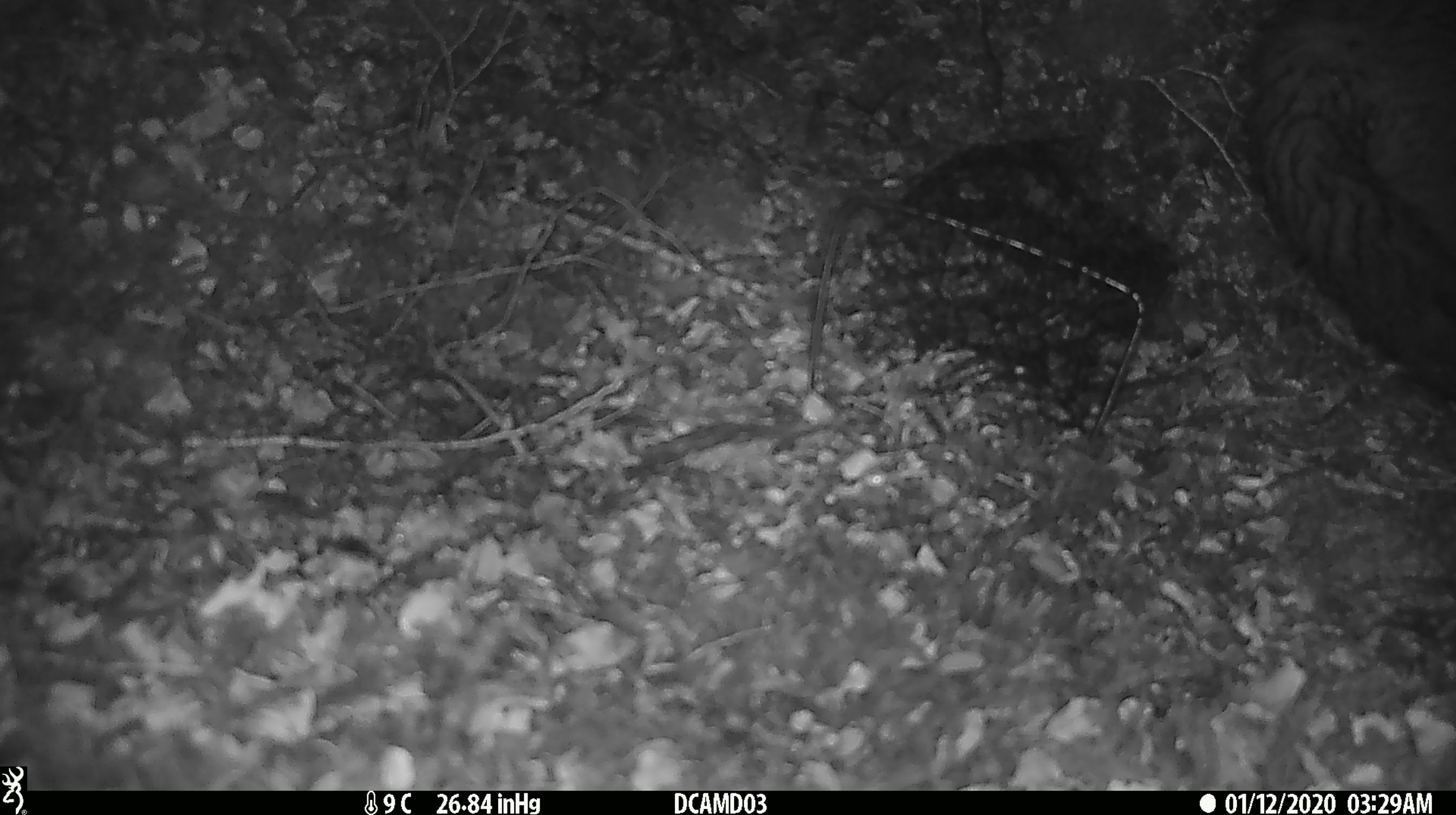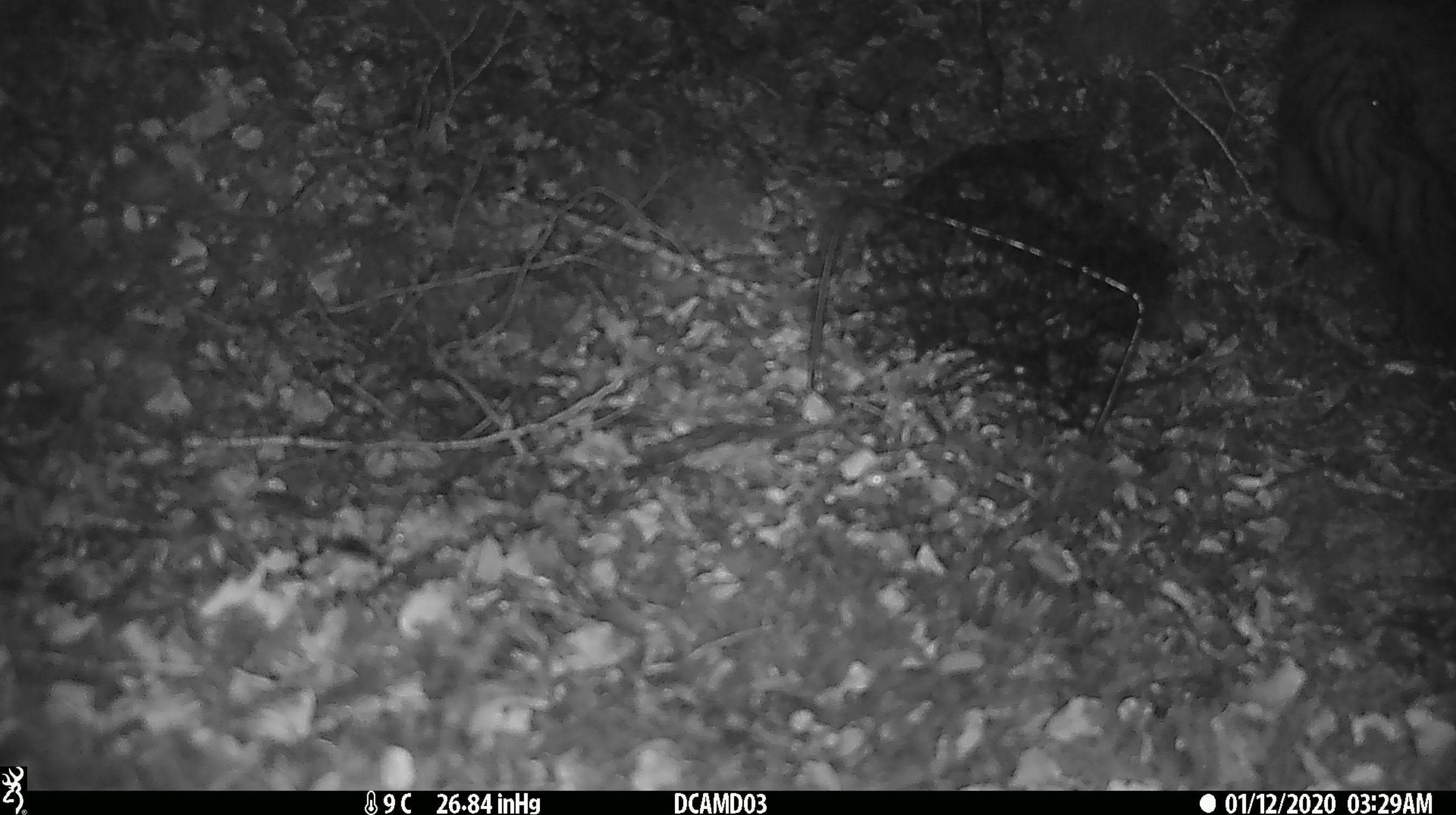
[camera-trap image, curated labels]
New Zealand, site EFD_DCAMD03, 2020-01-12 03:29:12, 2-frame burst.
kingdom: Animalia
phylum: Chordata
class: Mammalia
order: Diprotodontia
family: Phalangeridae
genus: Trichosurus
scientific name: Trichosurus vulpecula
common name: common brushtail possum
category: possum